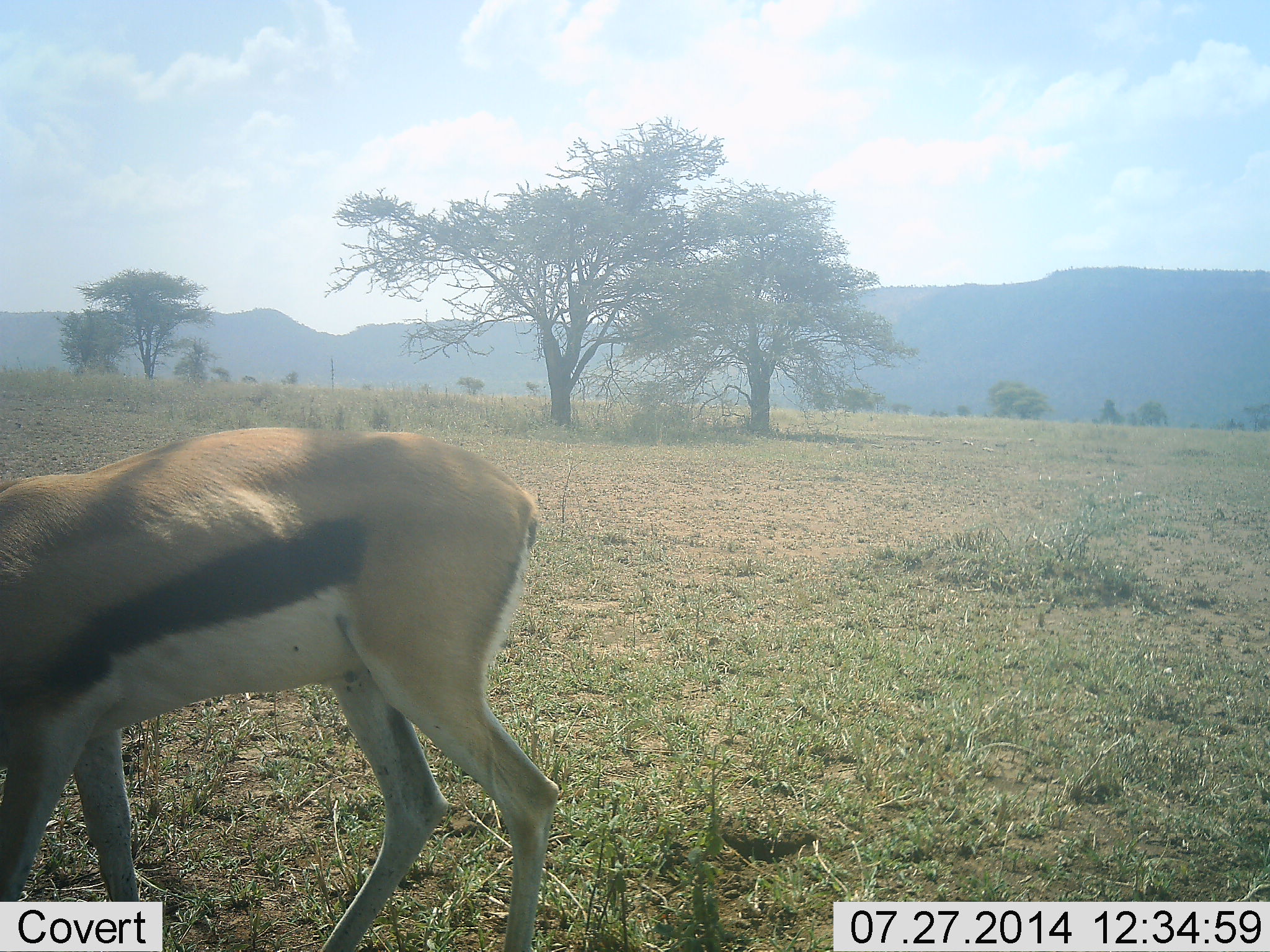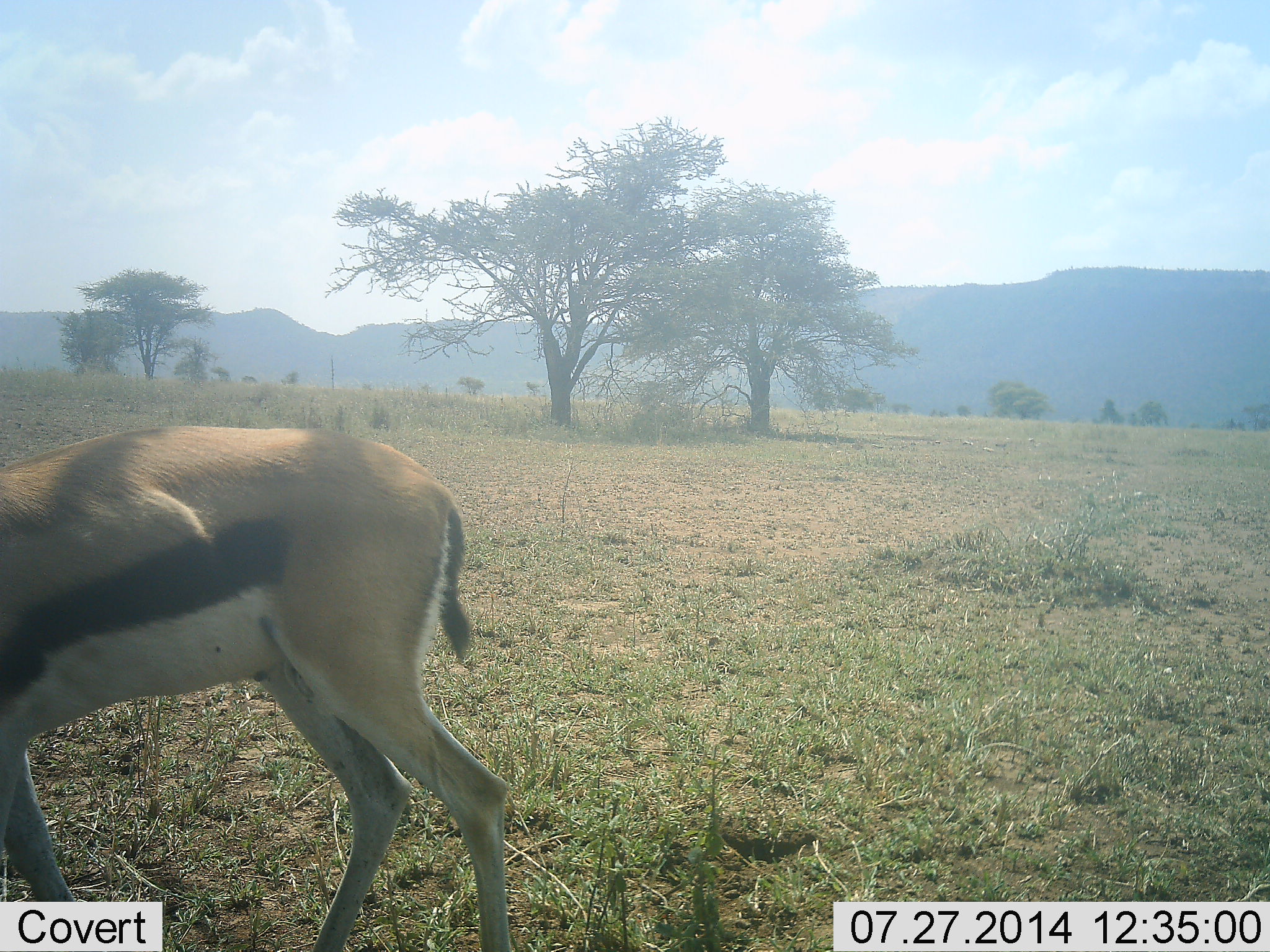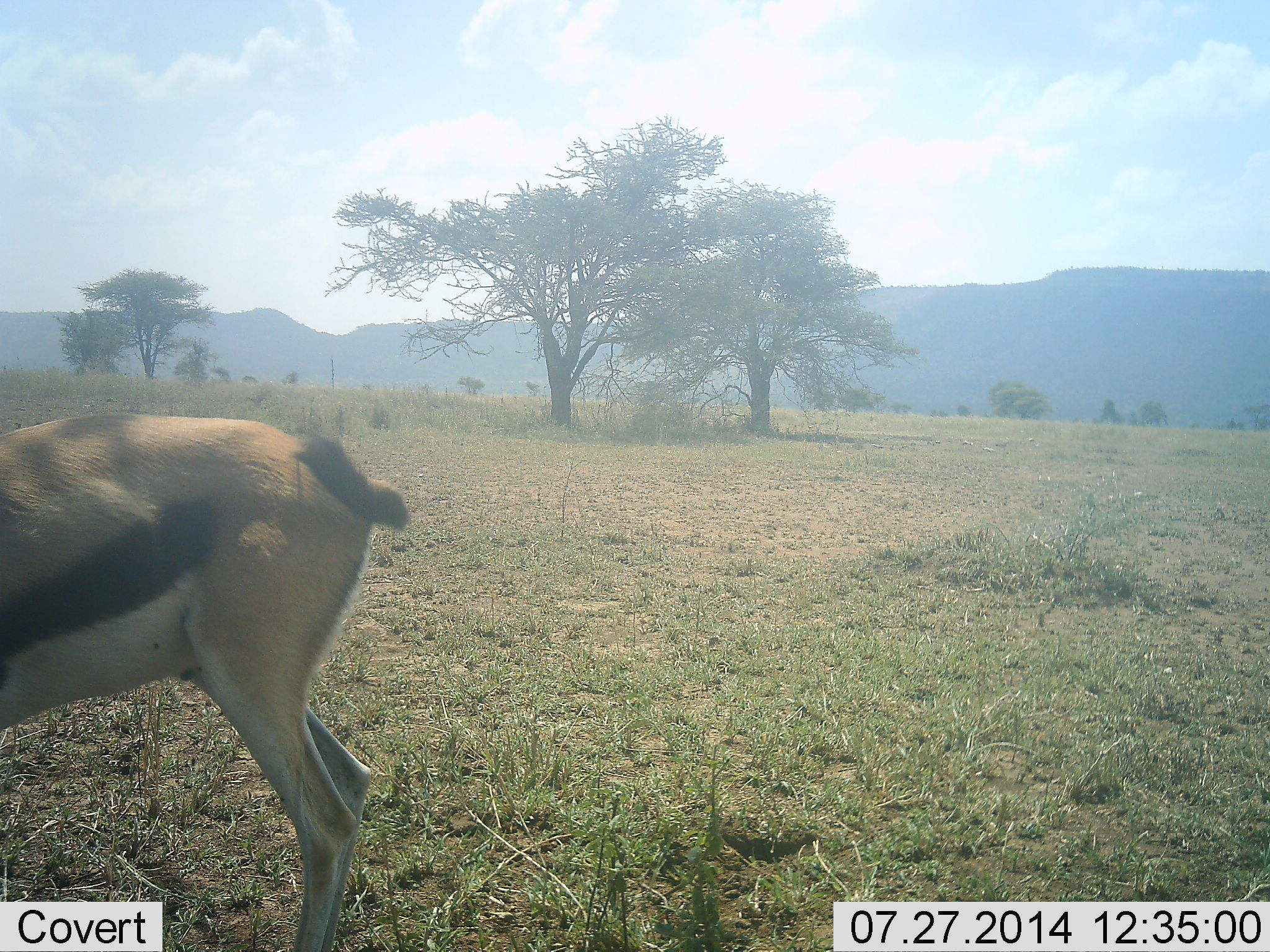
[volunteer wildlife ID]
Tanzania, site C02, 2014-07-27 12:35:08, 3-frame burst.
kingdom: Animalia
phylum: Chordata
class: Mammalia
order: Artiodactyla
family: Bovidae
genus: Eudorcas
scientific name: Eudorcas thomsonii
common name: thomson's gazelle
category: gazellethomsons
Gazellethomsons (thomson's gazelle) (Eudorcas thomsonii), count 1. Behavior (volunteer vote fractions): standing 10%, resting 0%, moving 70%, interacting 0%. Young present (vote fraction): 0%. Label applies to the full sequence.